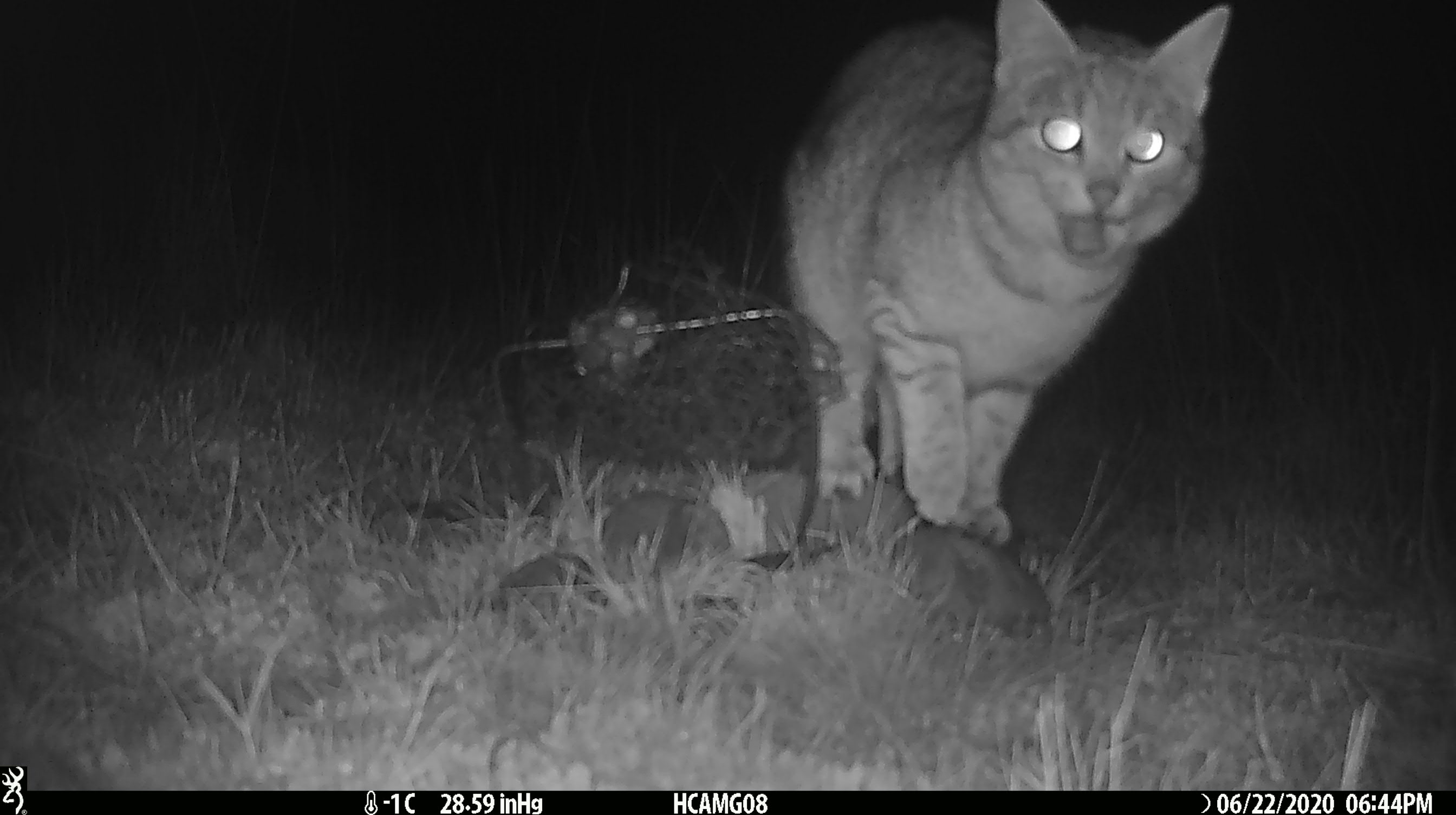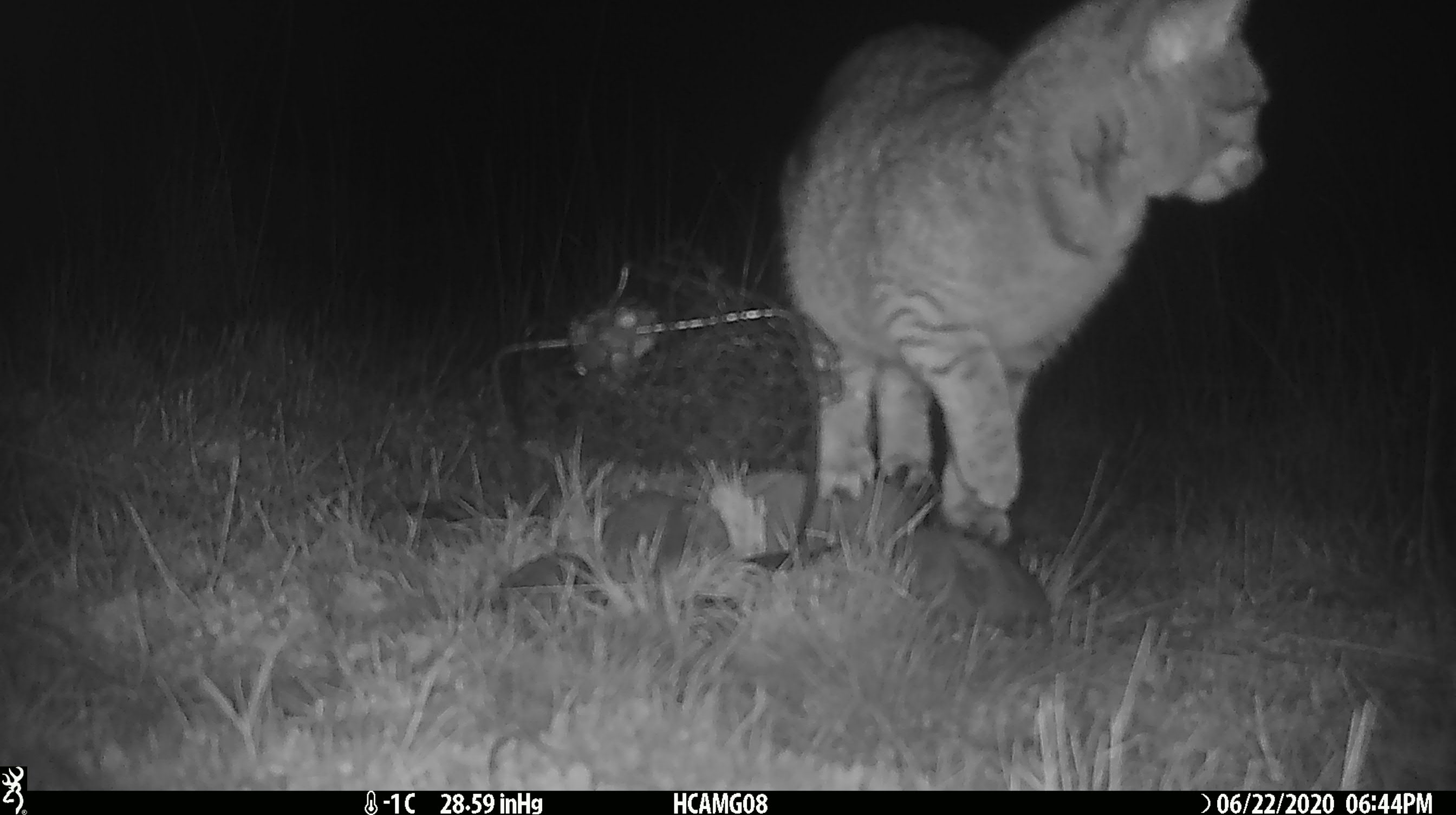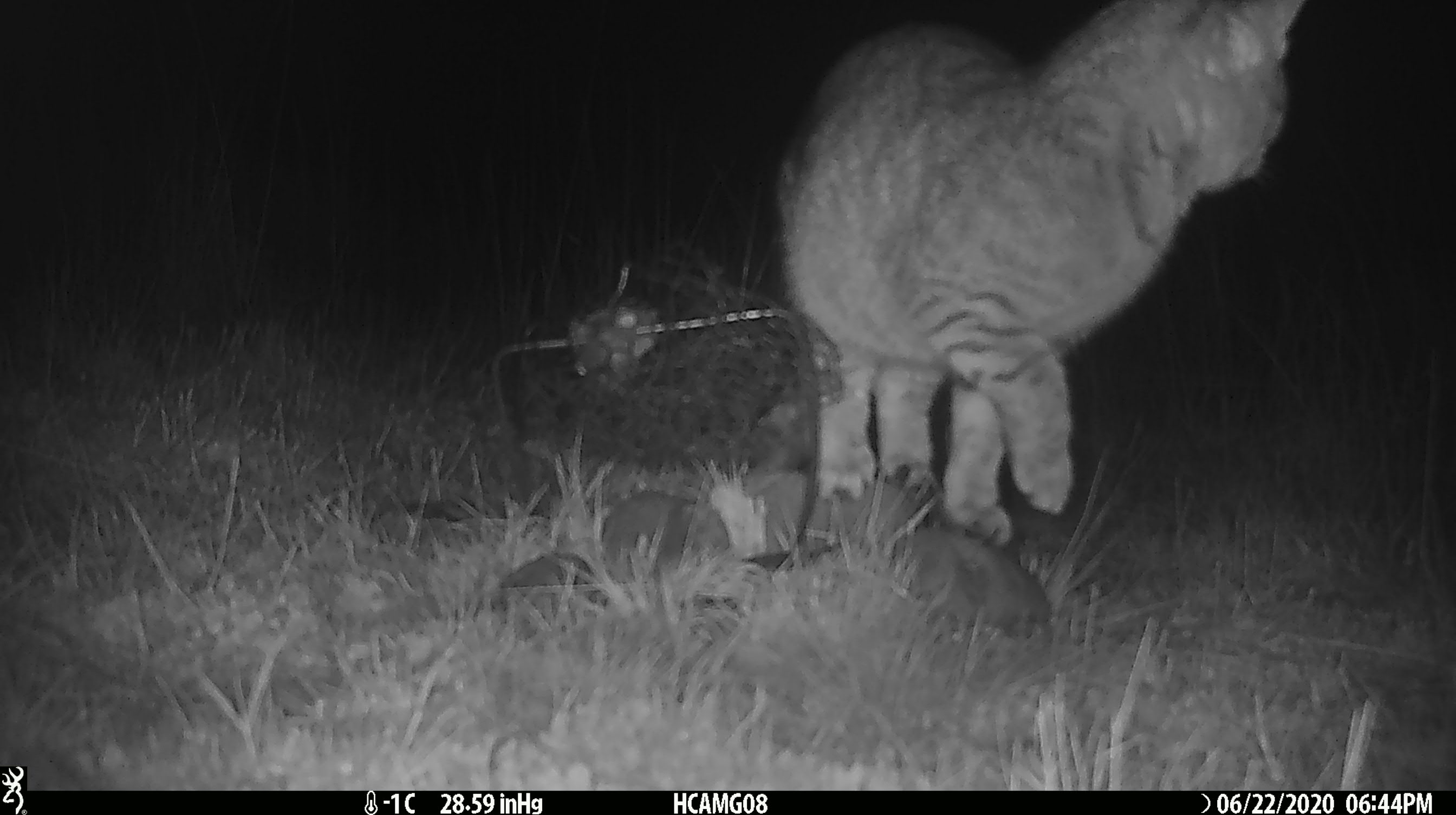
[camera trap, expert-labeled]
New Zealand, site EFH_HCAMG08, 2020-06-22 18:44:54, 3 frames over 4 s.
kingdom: Animalia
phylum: Chordata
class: Mammalia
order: Carnivora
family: Felidae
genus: Felis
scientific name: Felis catus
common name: domestic cat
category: cat